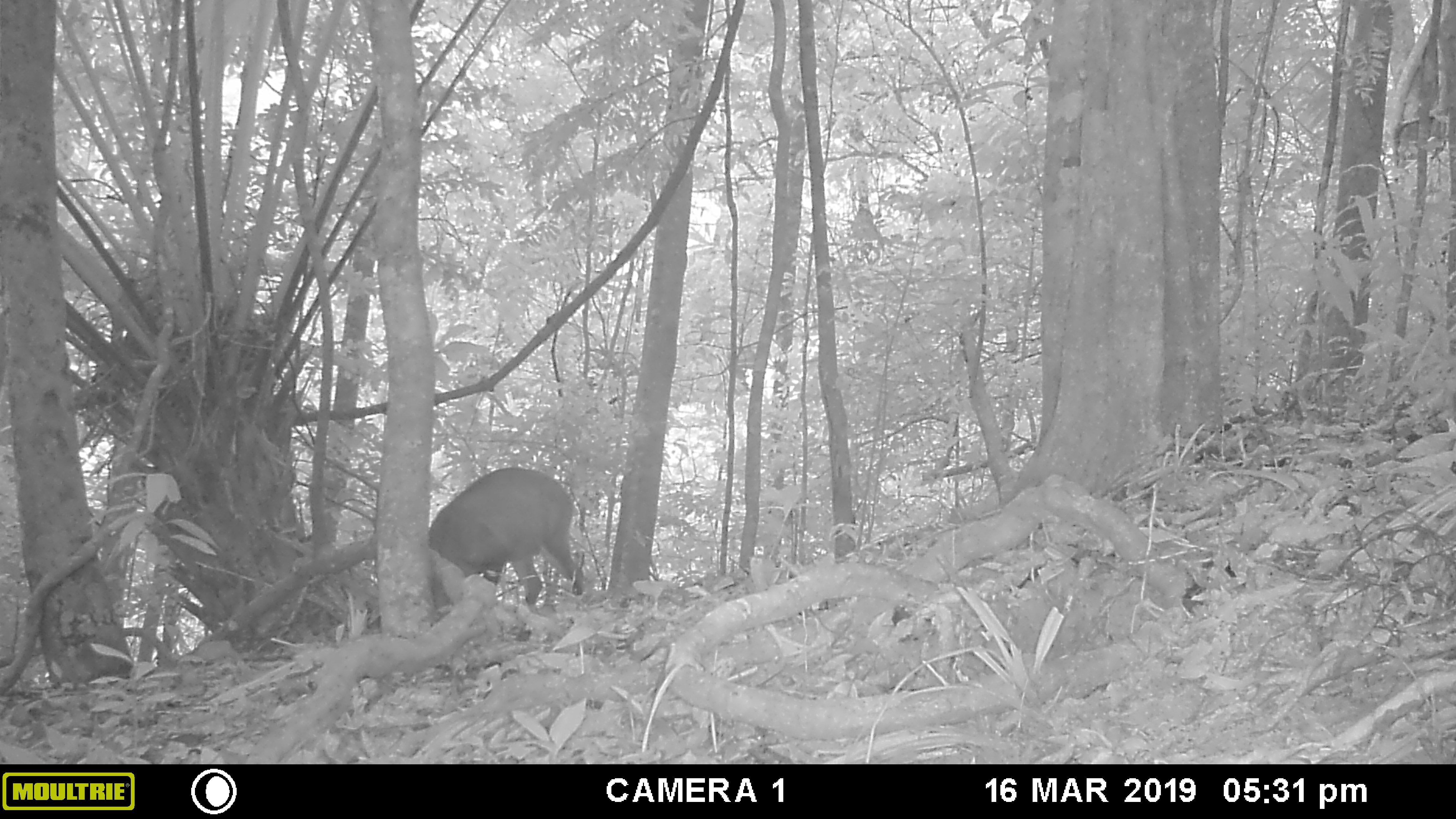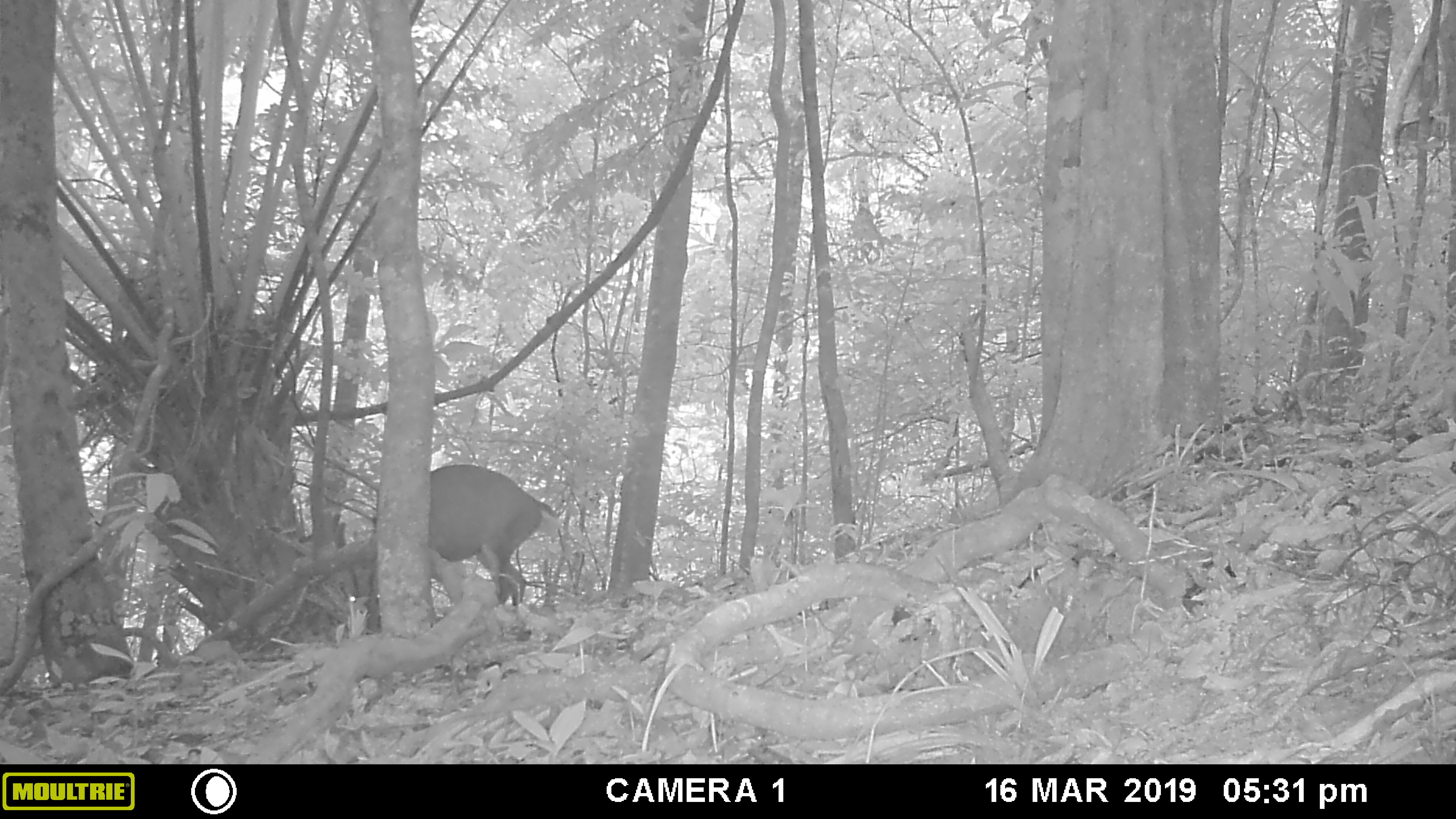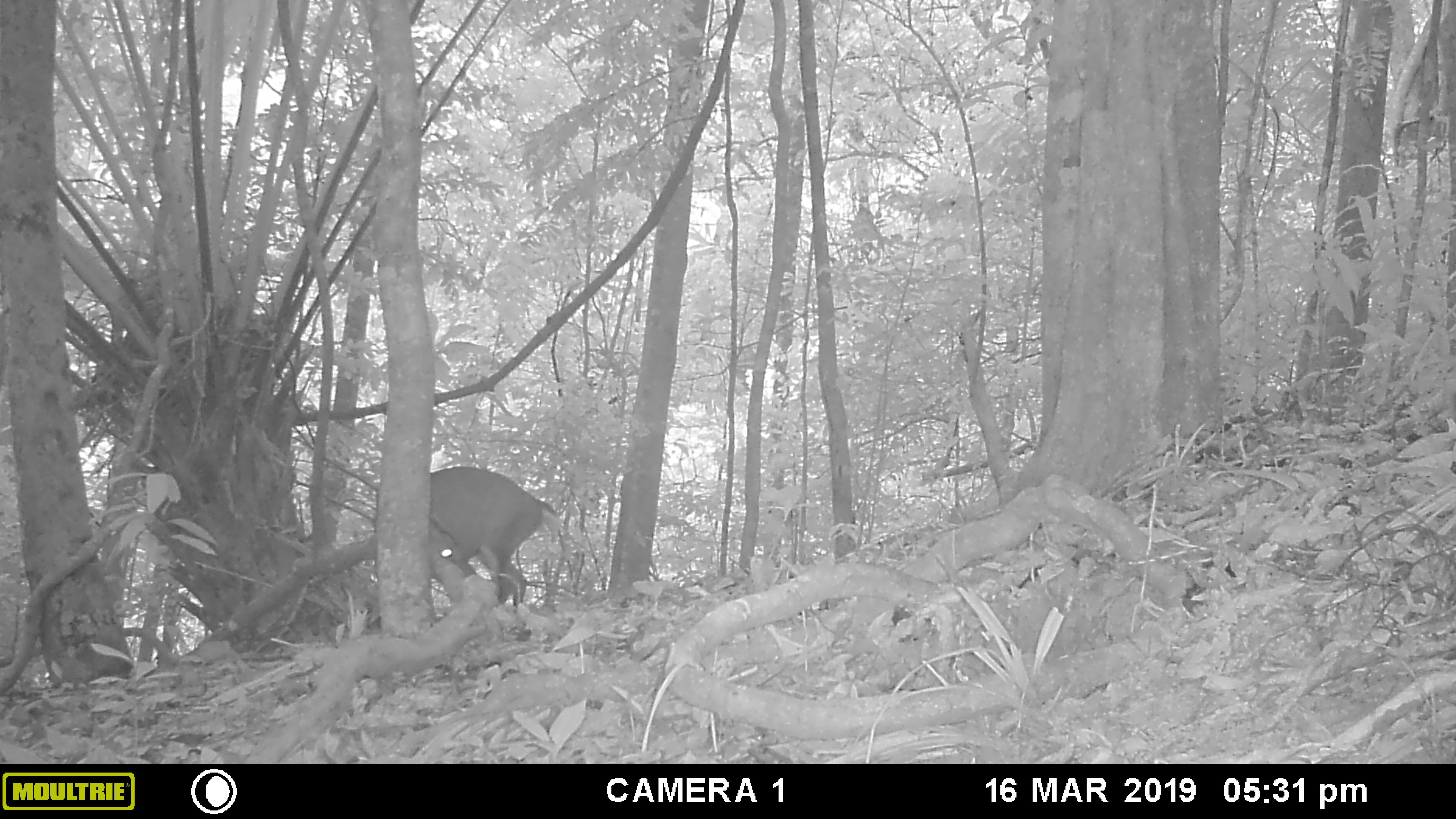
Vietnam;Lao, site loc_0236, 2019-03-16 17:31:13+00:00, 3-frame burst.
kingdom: Animalia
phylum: Chordata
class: Mammalia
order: Artiodactyla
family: Cervidae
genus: Muntiacus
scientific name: Muntiacus vuquangensis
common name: large-antlered muntjac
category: large antlered muntjac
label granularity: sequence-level